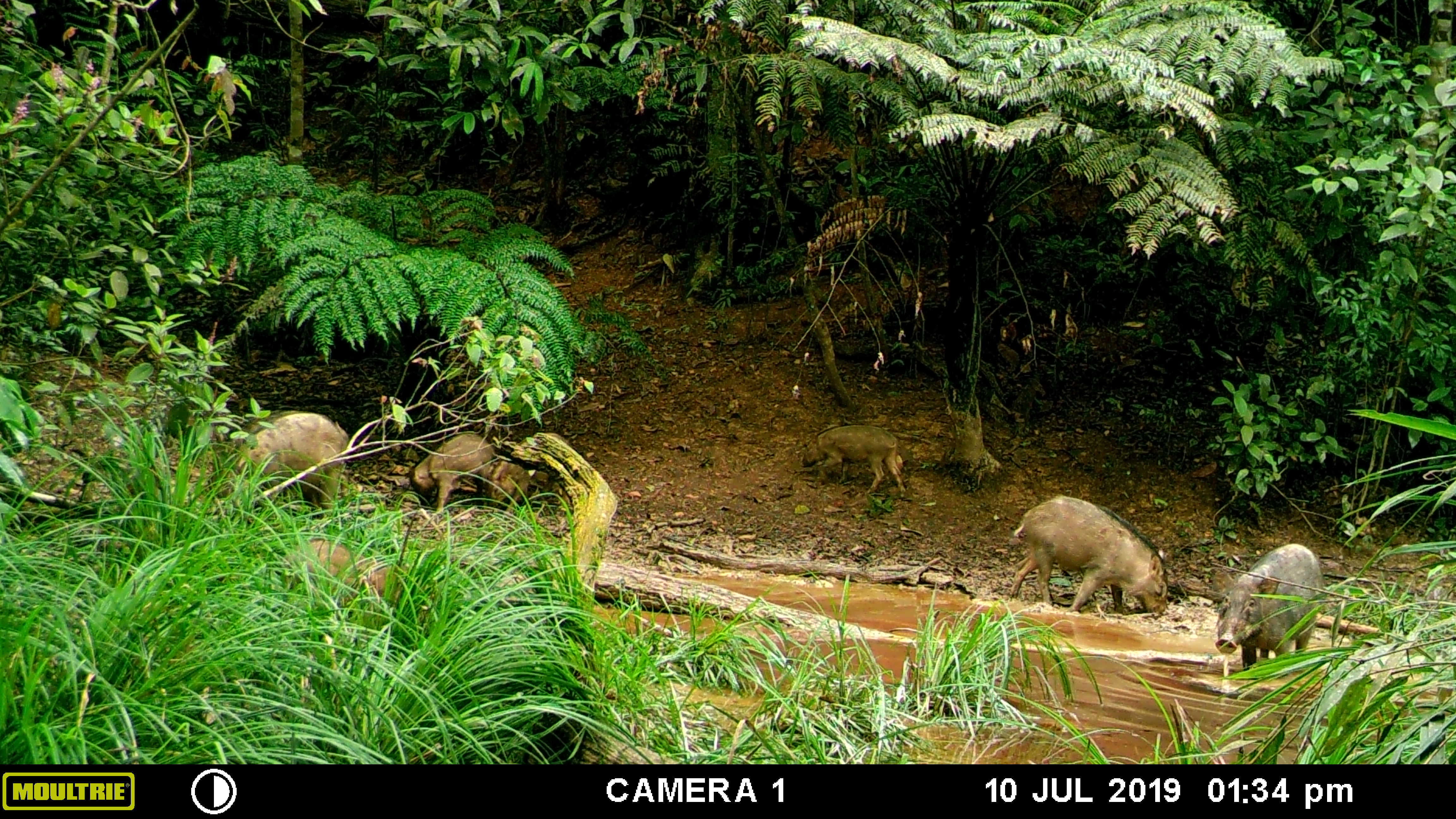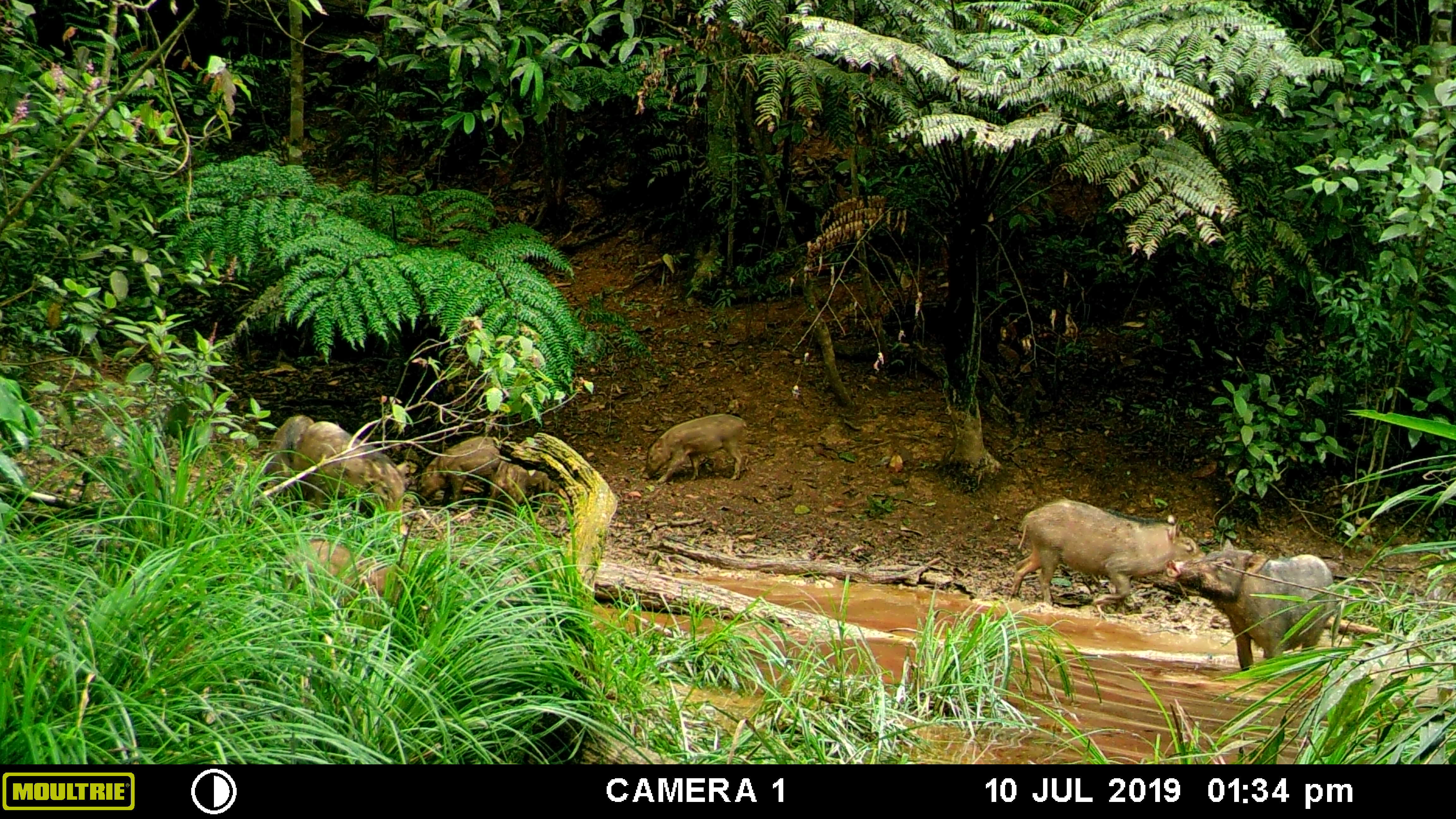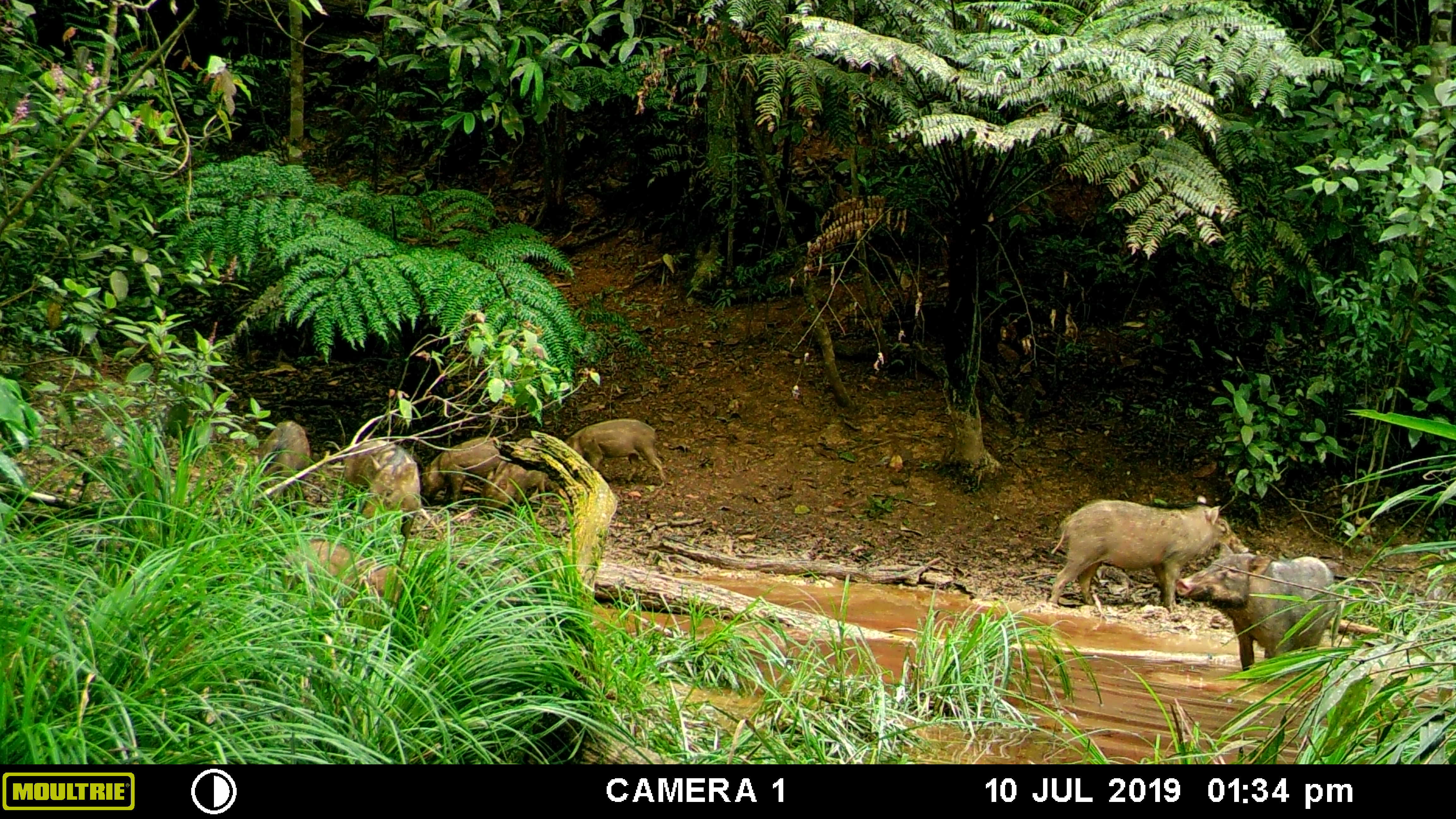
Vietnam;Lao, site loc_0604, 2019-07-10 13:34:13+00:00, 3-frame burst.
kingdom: Animalia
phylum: Chordata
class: Mammalia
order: Artiodactyla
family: Suidae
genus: Sus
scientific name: Sus scrofa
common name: eurasian wild pig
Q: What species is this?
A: Eurasian wild pig (Sus scrofa).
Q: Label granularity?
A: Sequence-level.